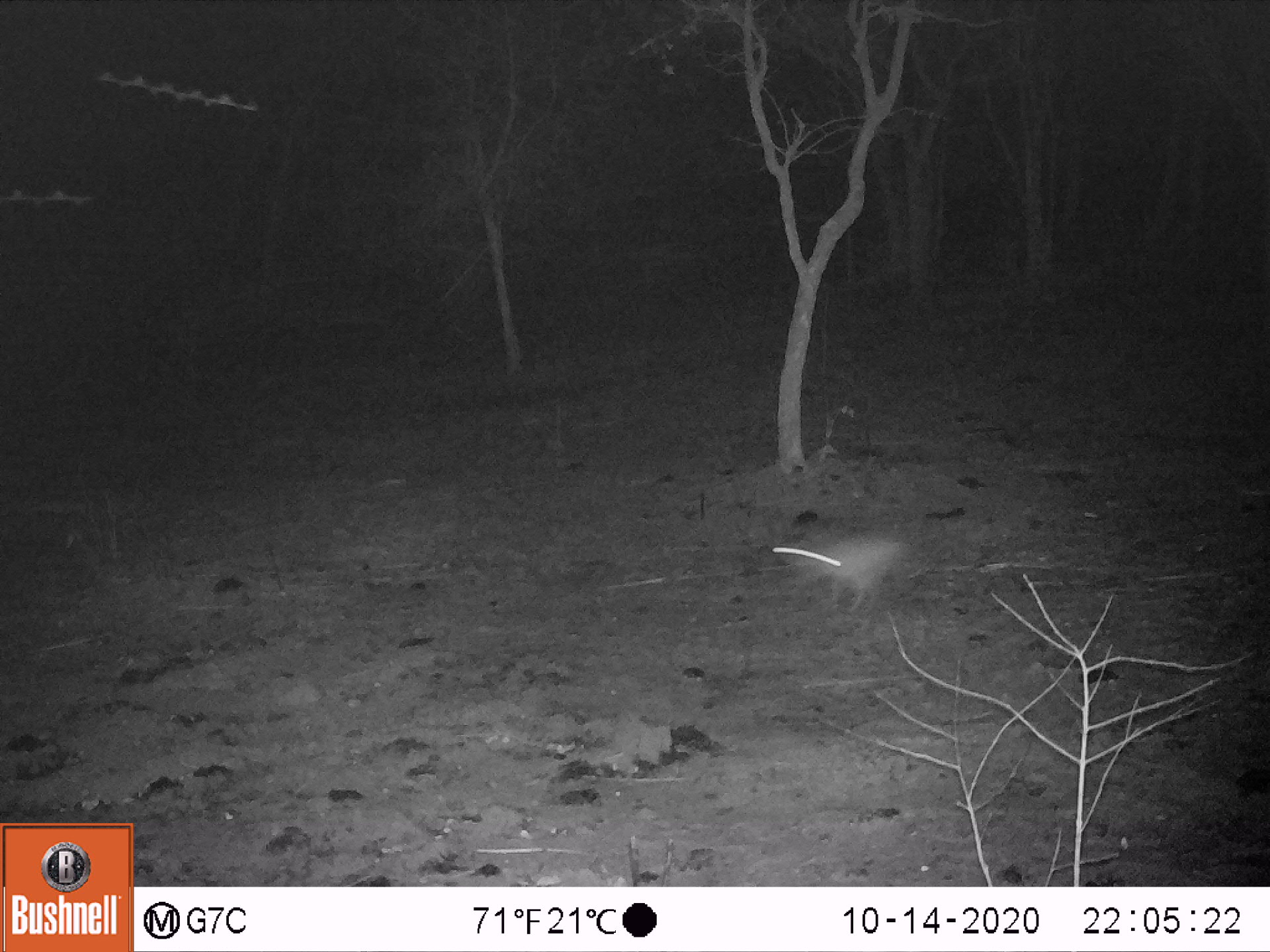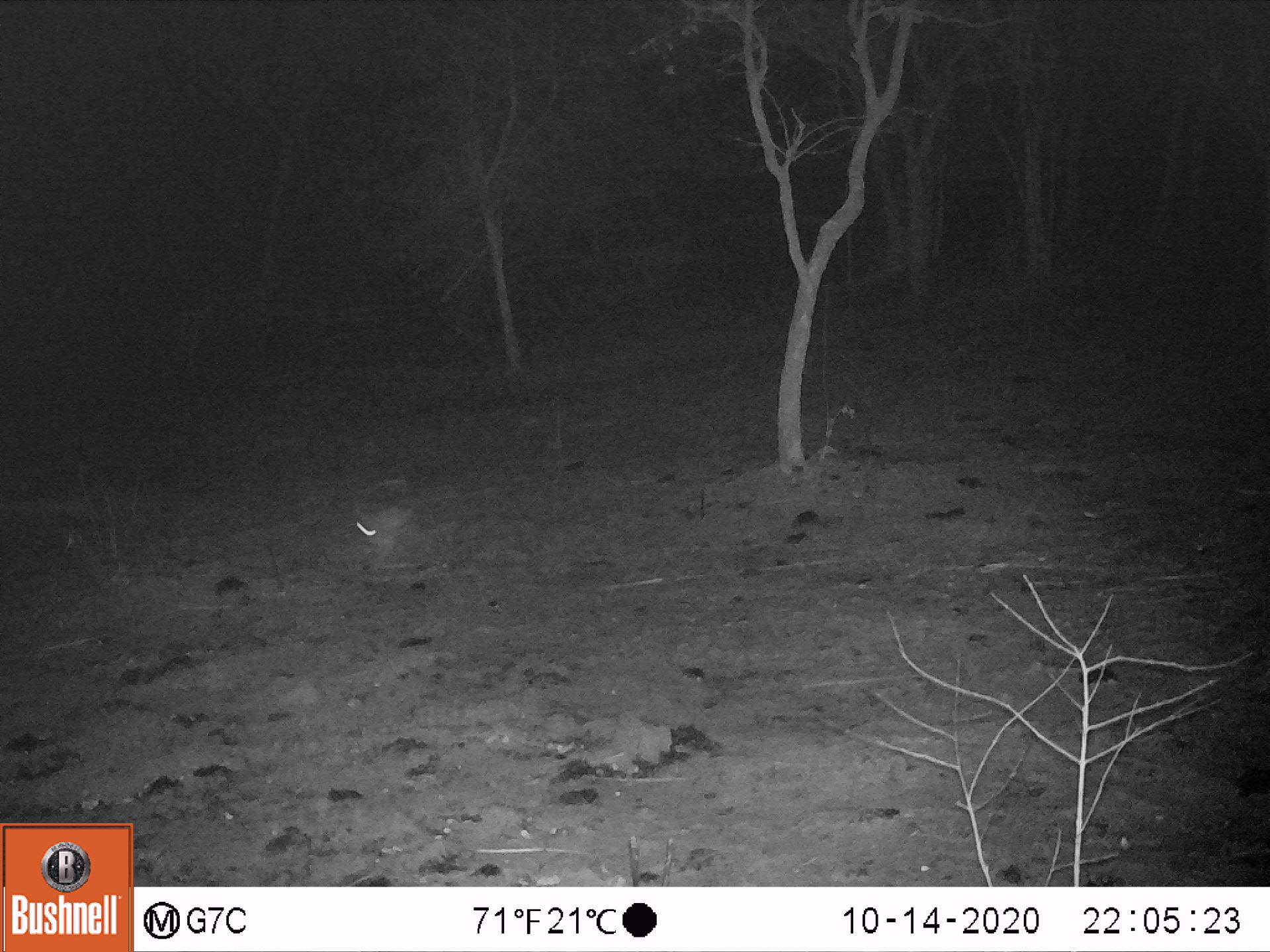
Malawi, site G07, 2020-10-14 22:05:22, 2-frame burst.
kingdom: Animalia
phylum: Chordata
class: Mammalia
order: Lagomorpha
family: Leporidae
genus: Lepus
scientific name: Lepus saxatilis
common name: scrub hare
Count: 1.